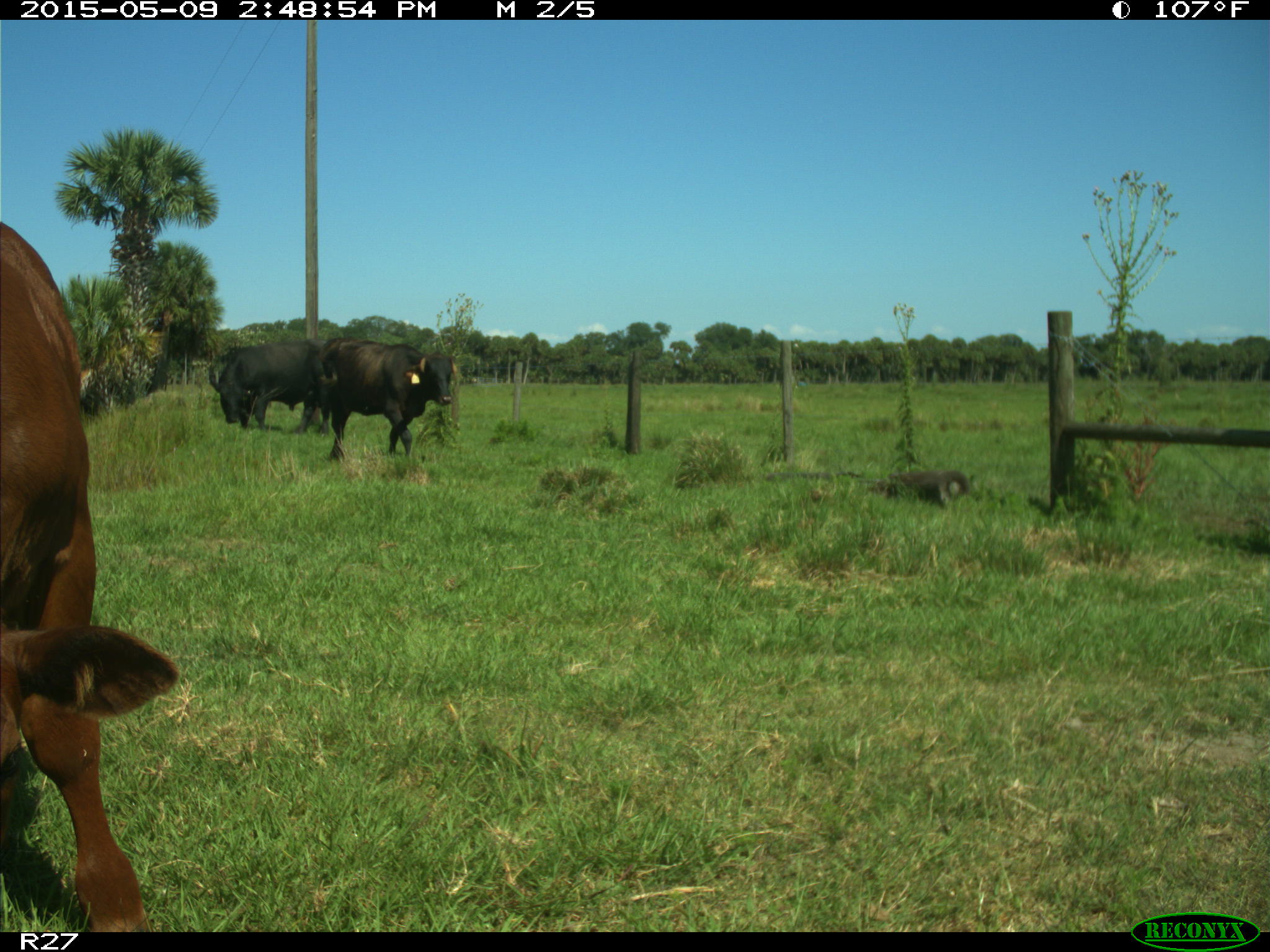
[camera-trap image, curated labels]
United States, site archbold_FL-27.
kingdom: Animalia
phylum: Chordata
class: Mammalia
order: Artiodactyla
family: Bovidae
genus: Bos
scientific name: Bos taurus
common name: domestic cow